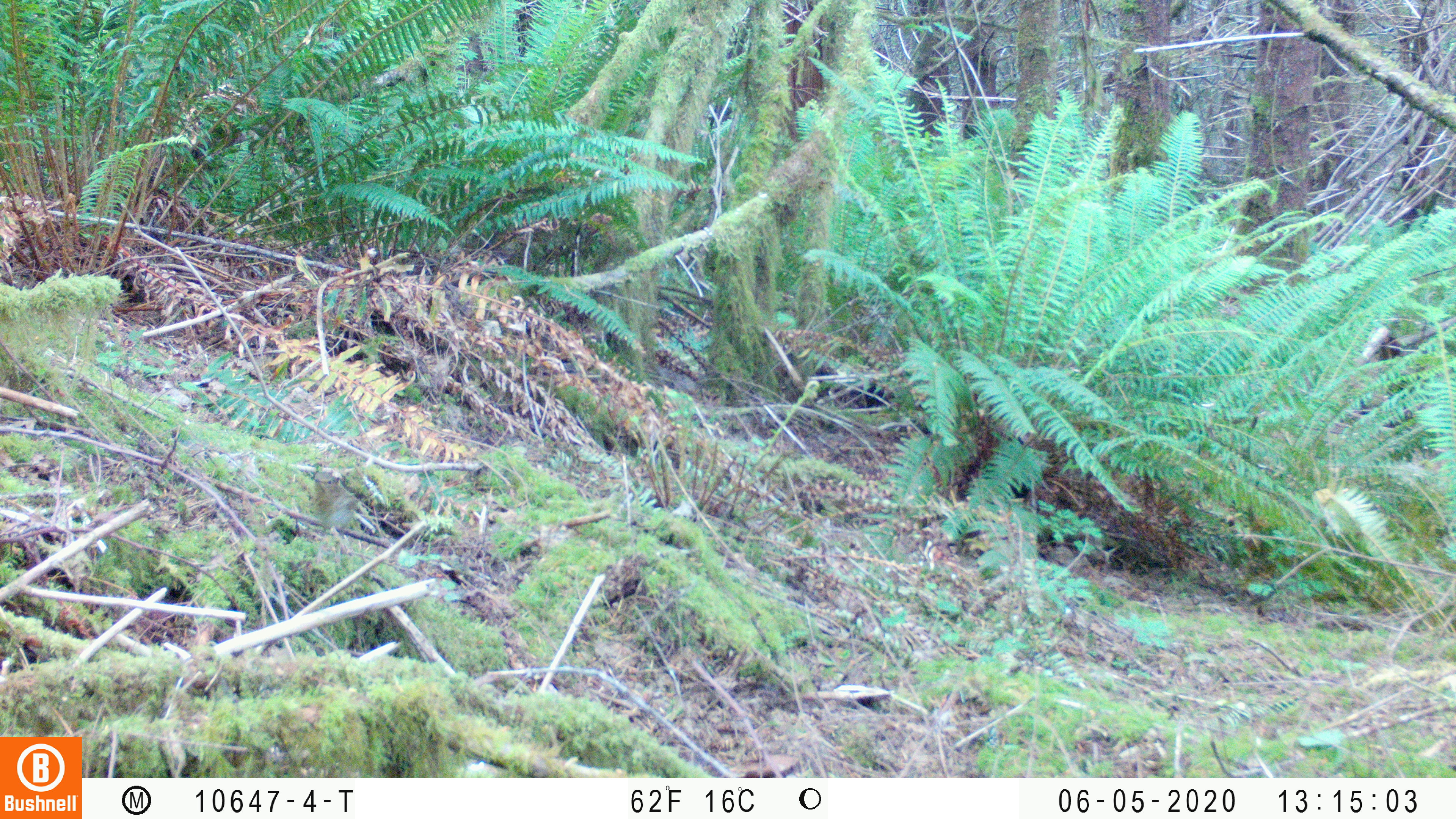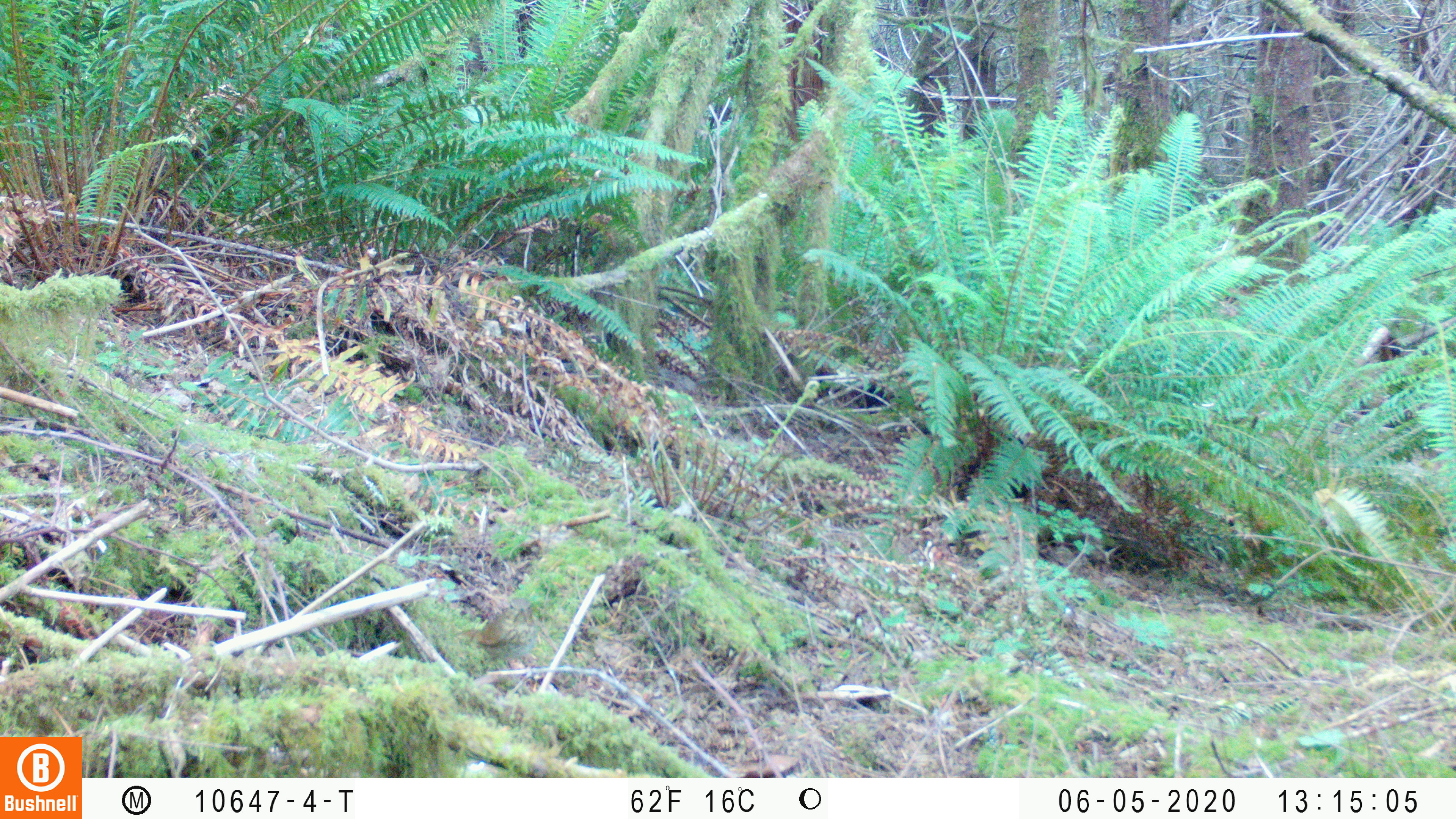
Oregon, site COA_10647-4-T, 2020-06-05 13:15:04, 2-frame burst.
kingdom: Animalia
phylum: Chordata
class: Aves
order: Passeriformes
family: Turdidae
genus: Catharus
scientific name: Catharus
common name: brown thrushes and nightingale-thrushes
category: catharus species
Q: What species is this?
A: Catharus species (brown thrushes and nightingale-thrushes) (Catharus).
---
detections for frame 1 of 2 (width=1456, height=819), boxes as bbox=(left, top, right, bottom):
catharus species: bbox=(303, 465, 369, 533)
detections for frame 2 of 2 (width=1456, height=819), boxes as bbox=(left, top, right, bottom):
catharus species: bbox=(456, 589, 543, 673)